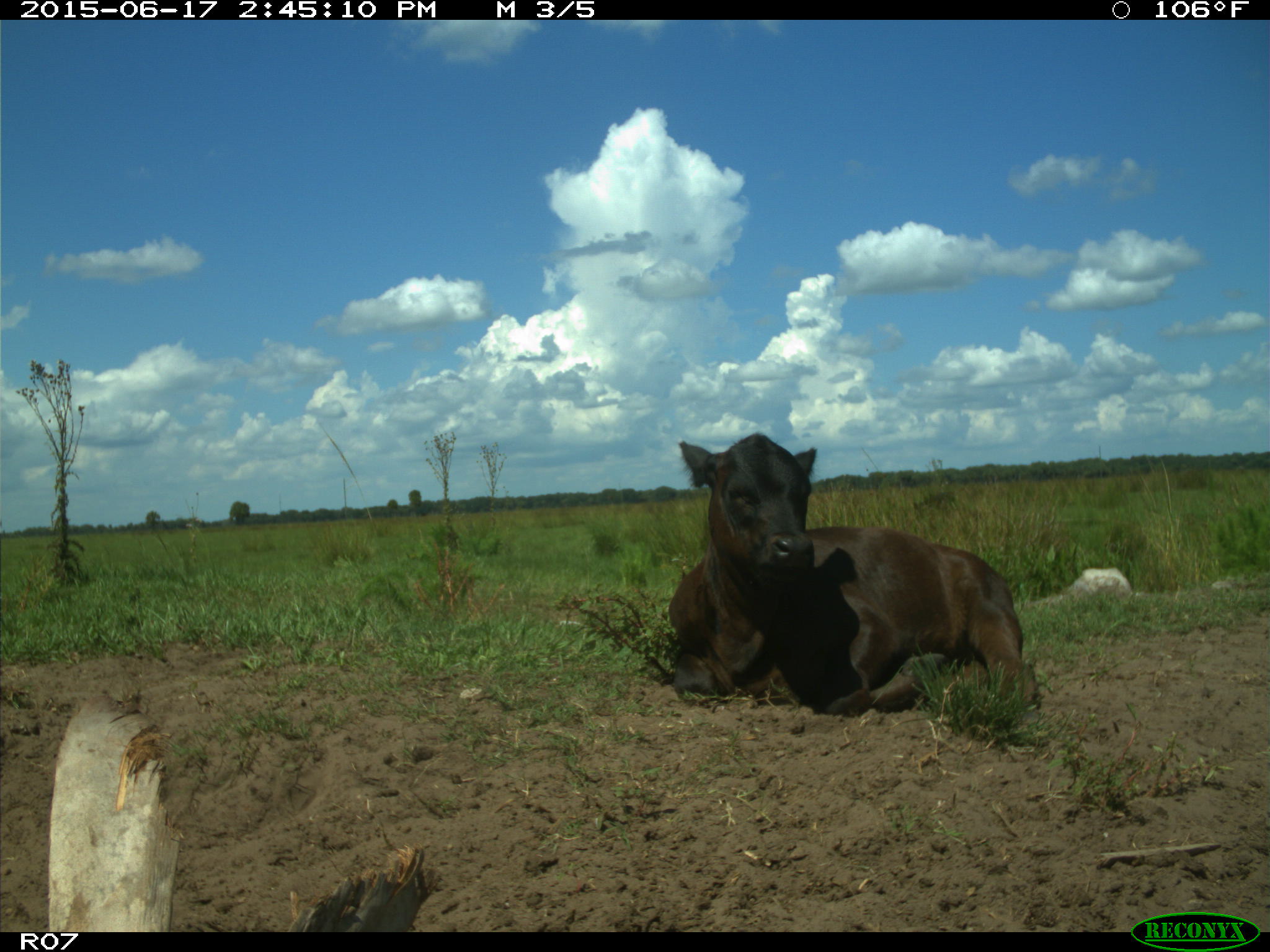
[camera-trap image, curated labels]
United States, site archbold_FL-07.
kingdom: Animalia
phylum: Chordata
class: Mammalia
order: Artiodactyla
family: Bovidae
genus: Bos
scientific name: Bos taurus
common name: domestic cow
Bos taurus (domestic cow).